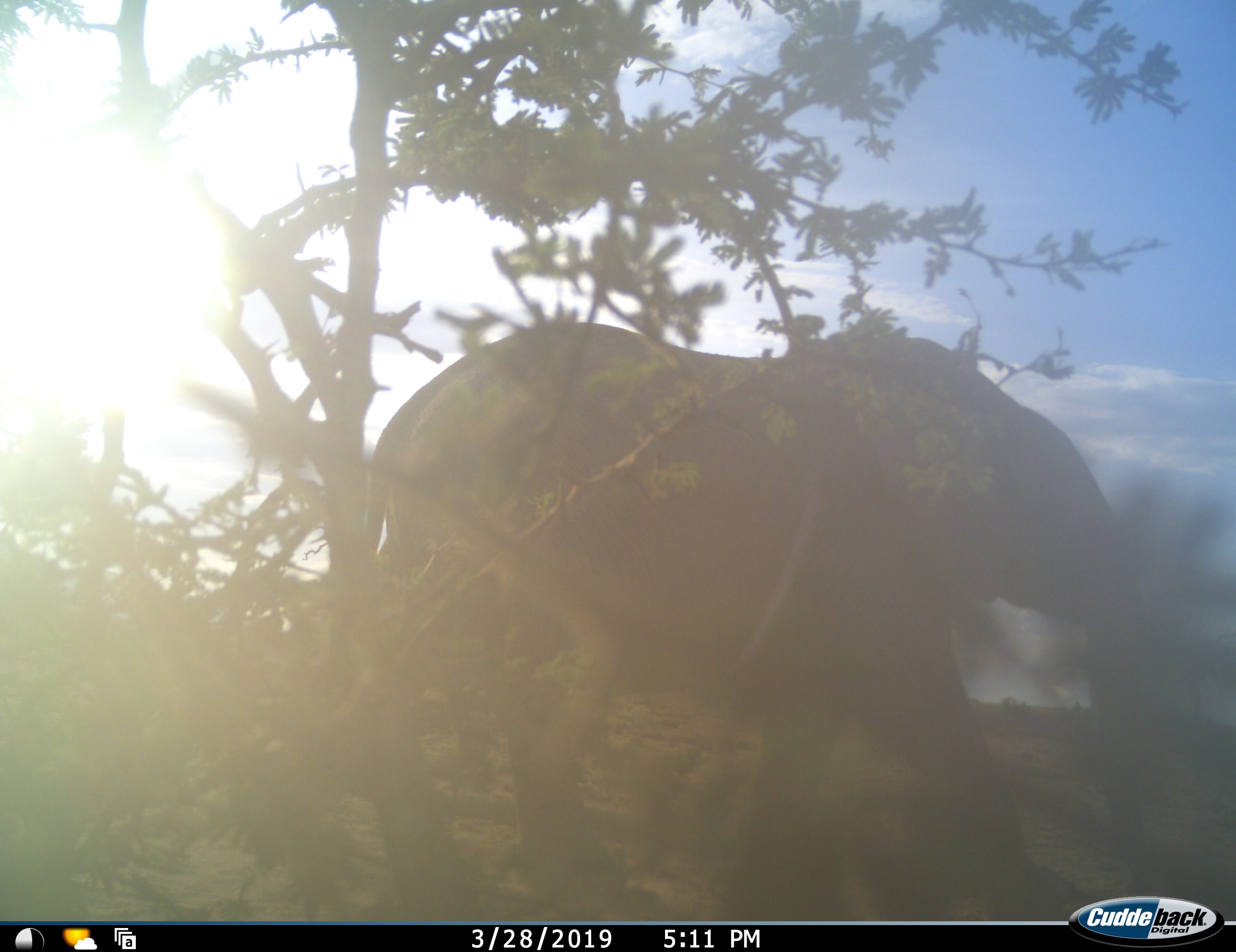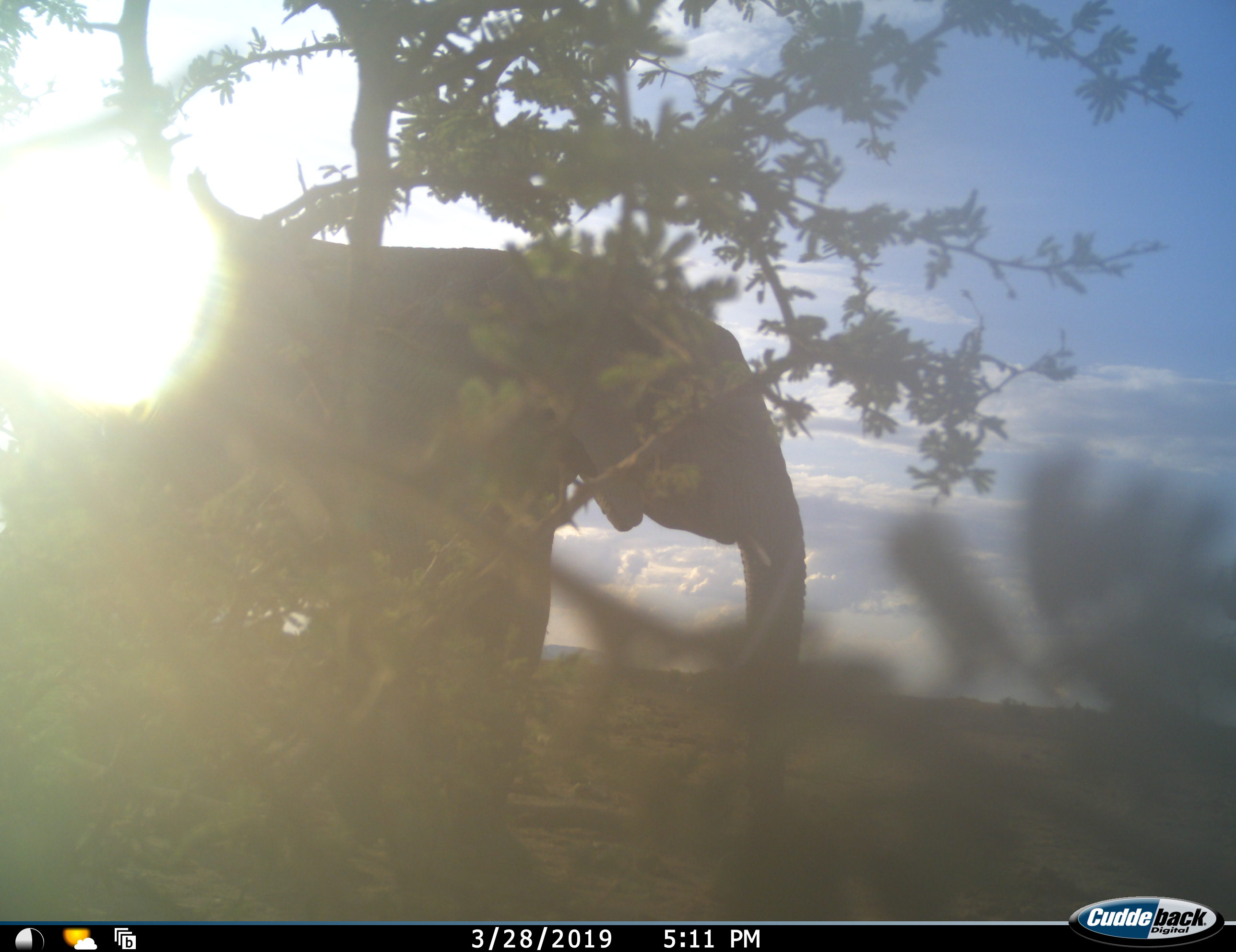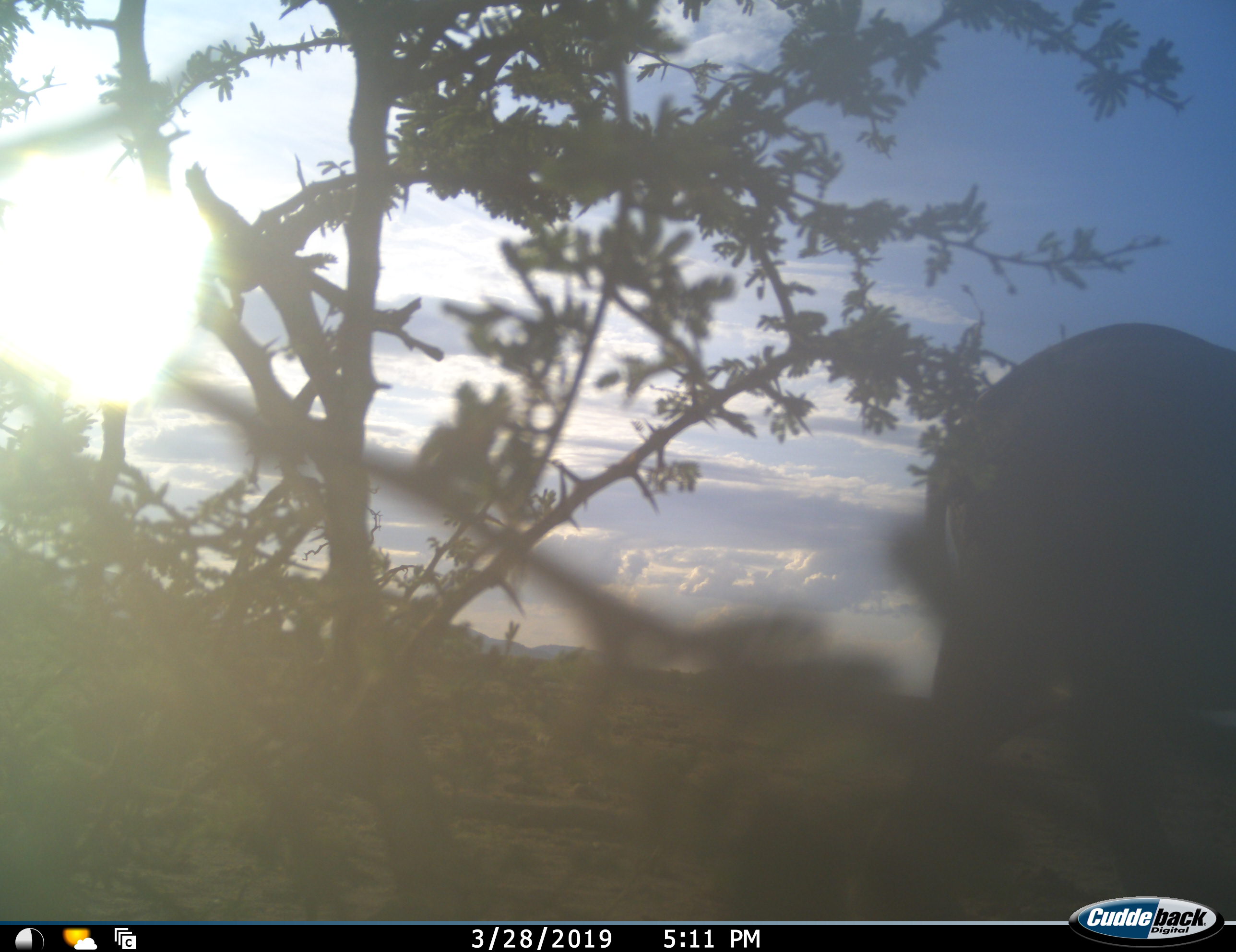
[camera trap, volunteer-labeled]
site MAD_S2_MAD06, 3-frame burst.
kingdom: Animalia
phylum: Chordata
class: Mammalia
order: Proboscidea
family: Elephantidae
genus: Loxodonta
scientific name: Loxodonta africana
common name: african bush elephant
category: elephant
Elephant (african bush elephant) (Loxodonta africana), count 1. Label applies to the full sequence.